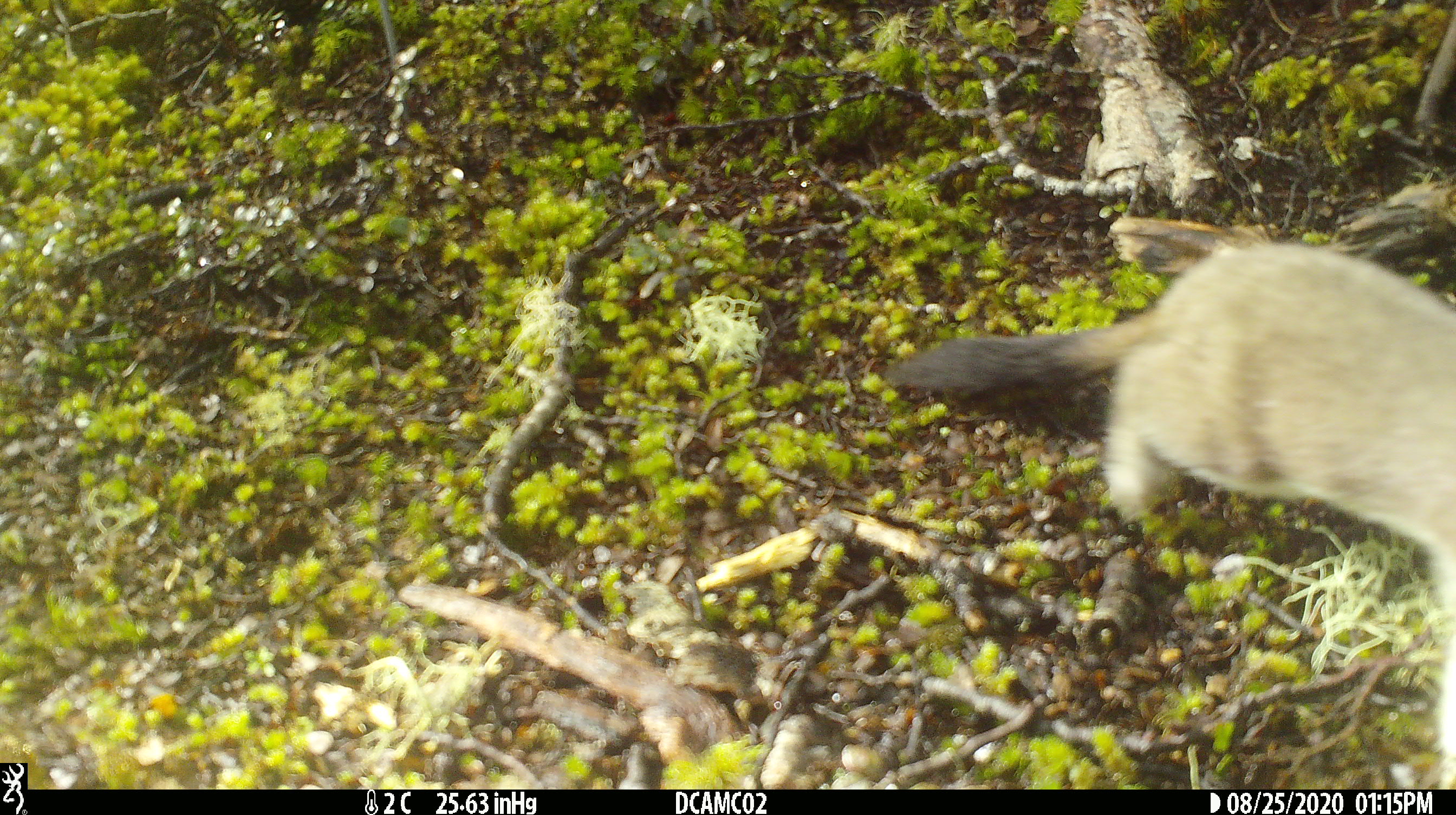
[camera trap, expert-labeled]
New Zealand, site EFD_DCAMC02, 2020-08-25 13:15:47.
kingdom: Animalia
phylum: Chordata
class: Mammalia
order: Carnivora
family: Mustelidae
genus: Mustela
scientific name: Mustela erminea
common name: stoat